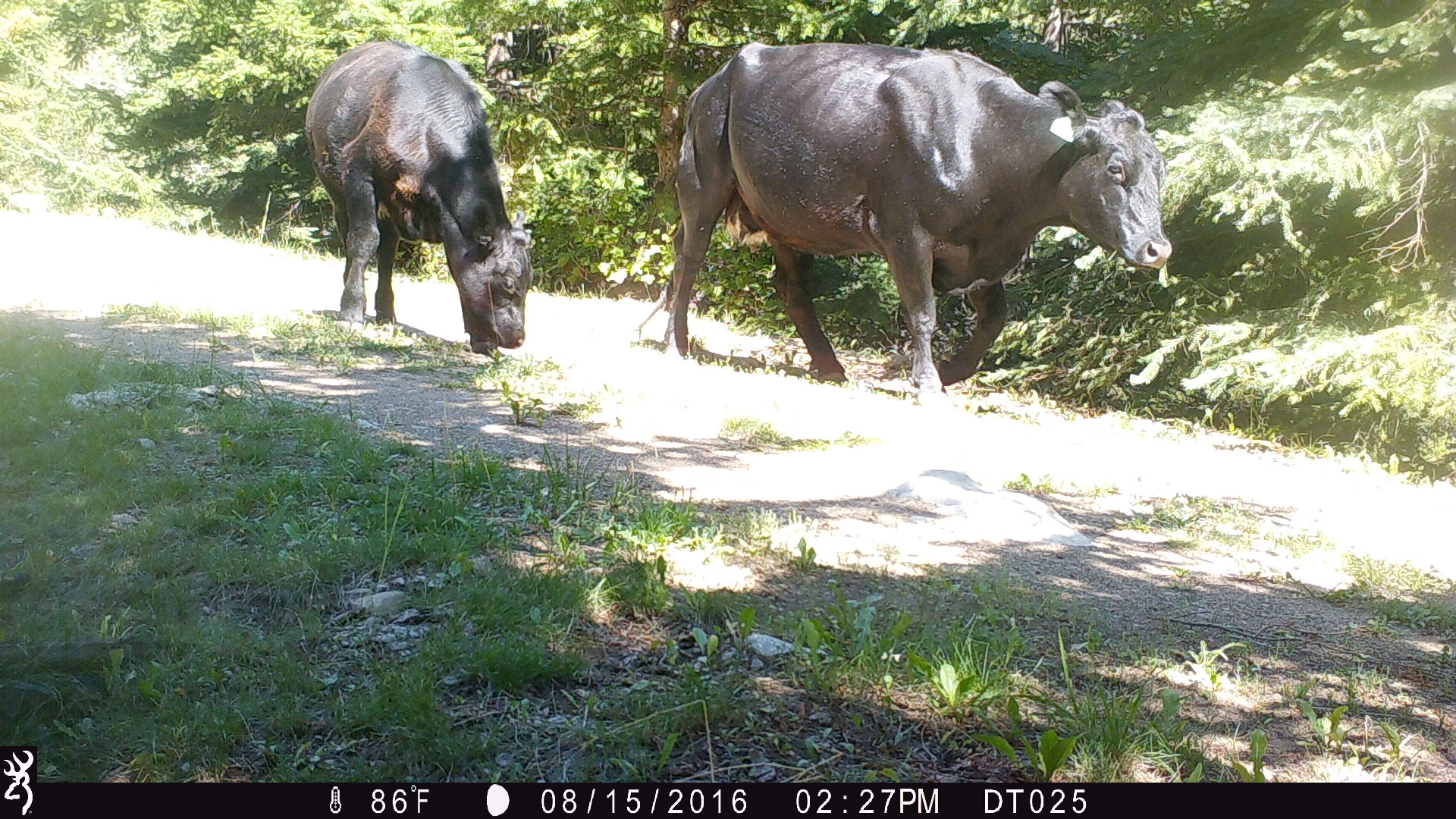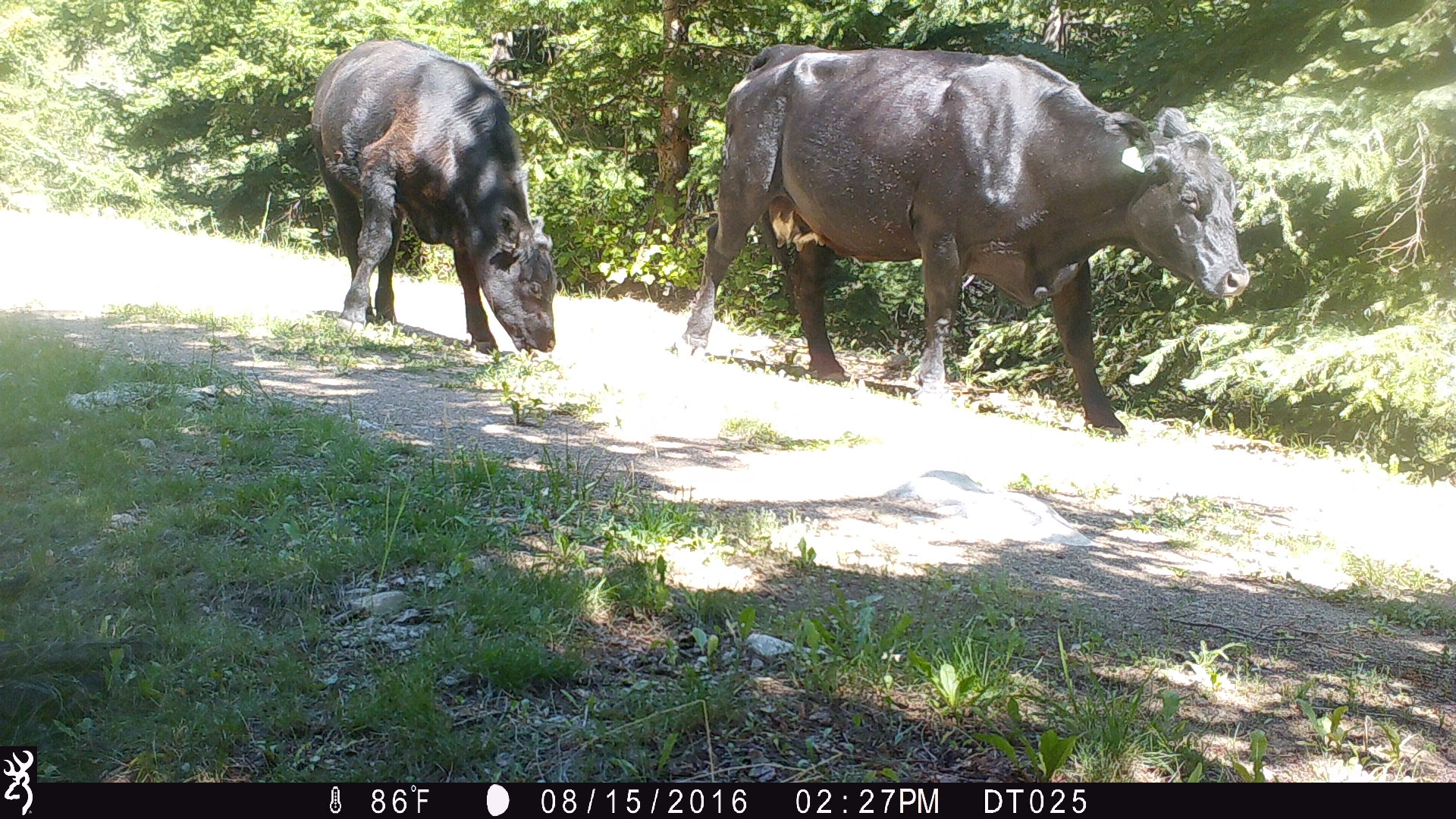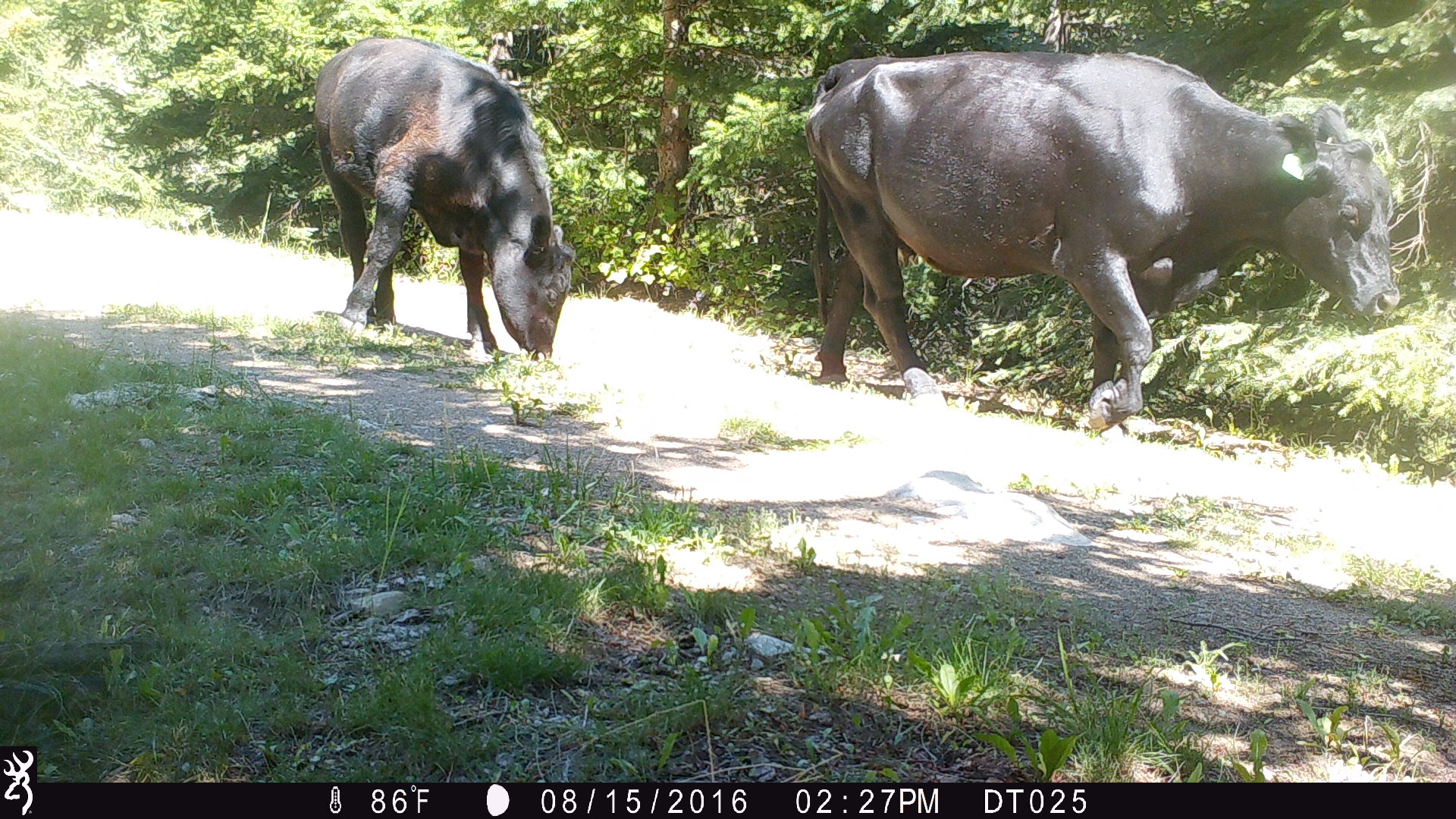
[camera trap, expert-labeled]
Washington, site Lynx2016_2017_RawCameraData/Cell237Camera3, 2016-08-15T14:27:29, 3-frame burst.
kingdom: Animalia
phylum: Chordata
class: Mammalia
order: Artiodactyla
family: Bovidae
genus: Bos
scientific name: Bos taurus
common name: domestic cattle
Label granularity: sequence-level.